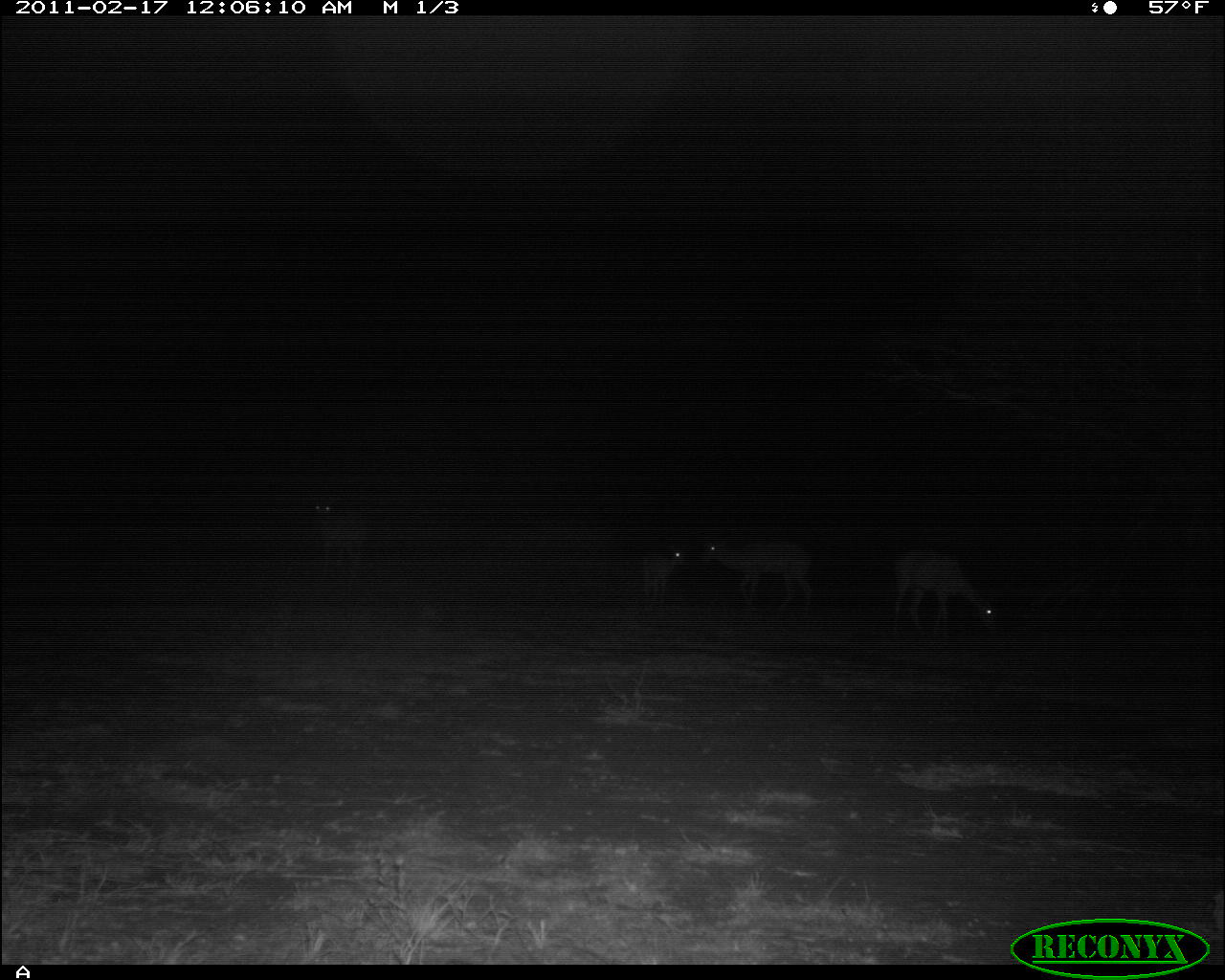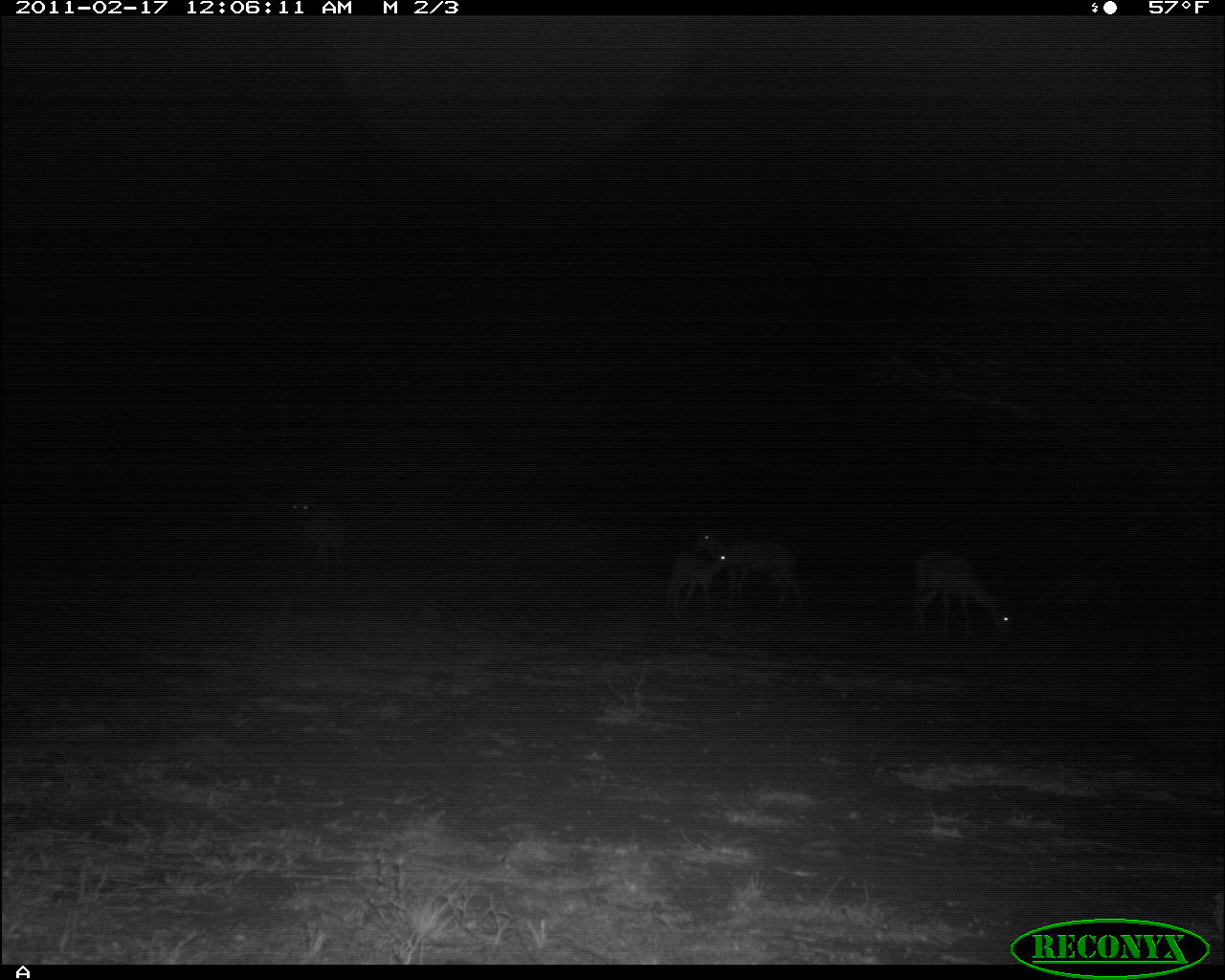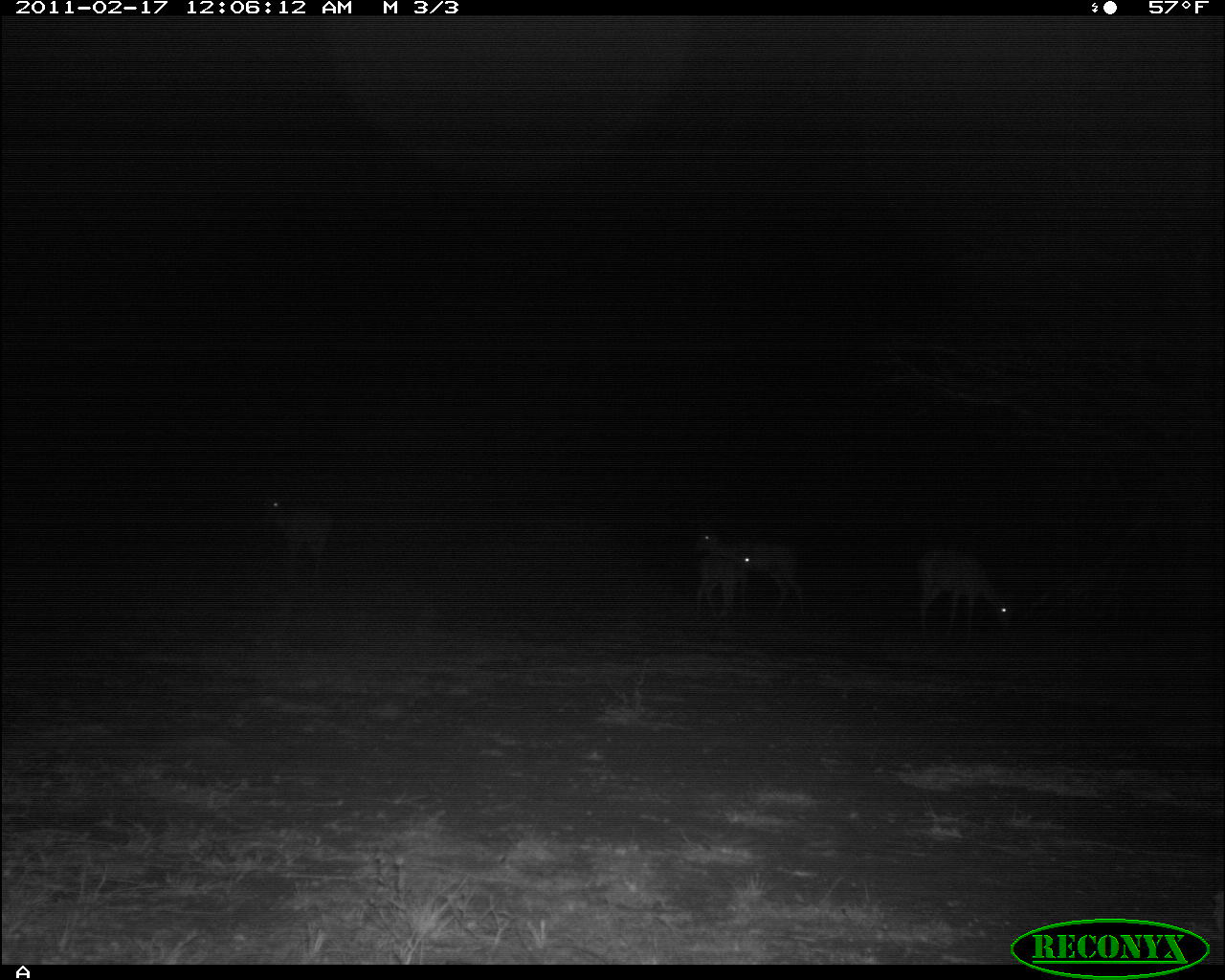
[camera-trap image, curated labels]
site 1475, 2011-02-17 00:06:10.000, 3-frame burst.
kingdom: Animalia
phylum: Chordata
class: Mammalia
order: Artiodactyla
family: Bovidae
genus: Aepyceros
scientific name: Aepyceros melampus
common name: impala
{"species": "Aepyceros melampus (impala)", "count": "4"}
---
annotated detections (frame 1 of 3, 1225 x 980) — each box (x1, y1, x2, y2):
aepyceros melampus: (694, 528, 815, 612); (891, 548, 998, 632); (312, 500, 373, 577); (637, 536, 693, 603)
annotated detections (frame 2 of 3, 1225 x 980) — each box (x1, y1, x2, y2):
aepyceros melampus: (689, 528, 809, 615); (909, 548, 1015, 635); (665, 545, 732, 613); (289, 501, 347, 577)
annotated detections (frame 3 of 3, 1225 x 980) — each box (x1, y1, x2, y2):
aepyceros melampus: (915, 546, 1014, 630); (695, 522, 796, 599); (261, 497, 336, 578); (691, 552, 752, 608)